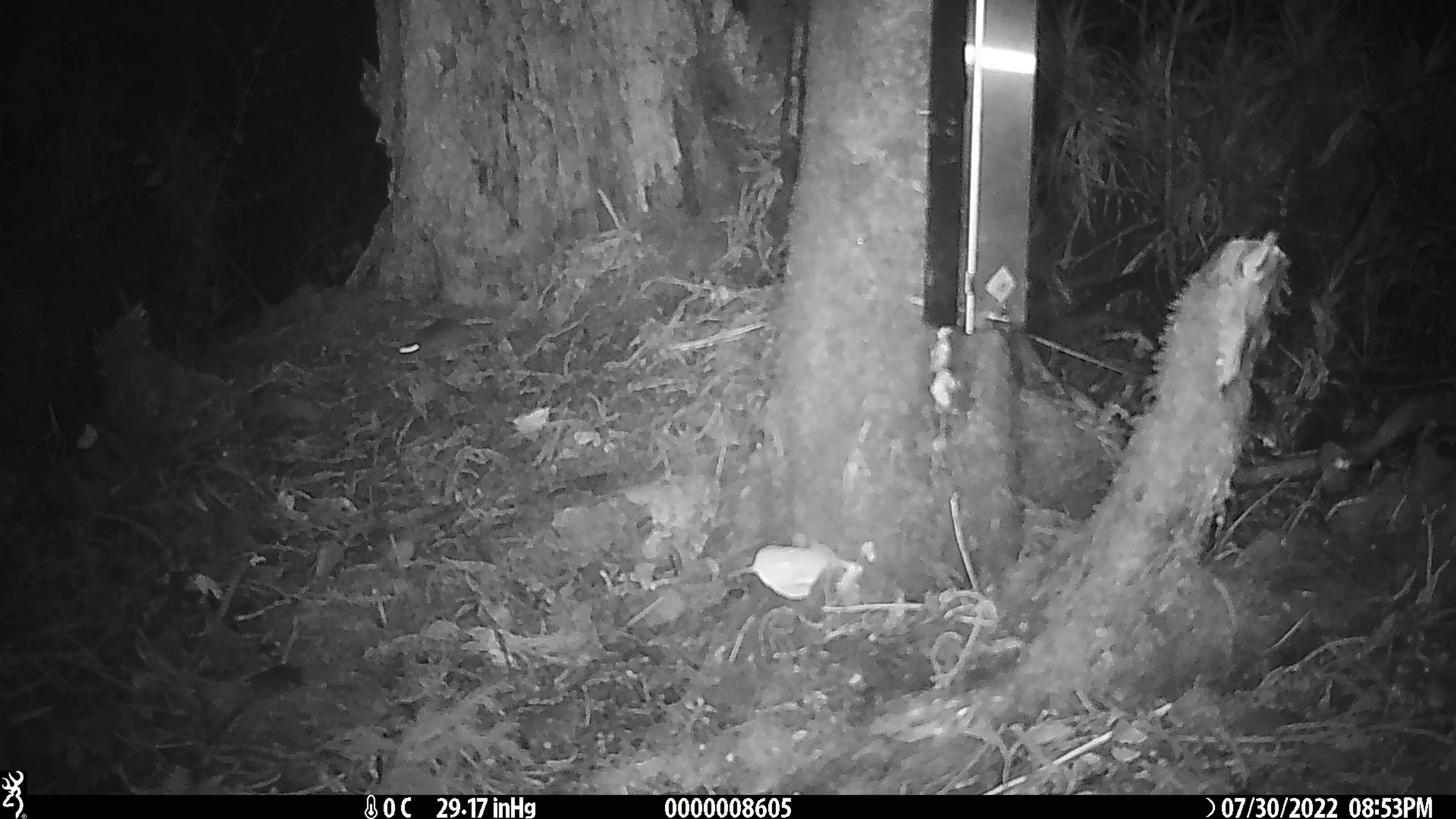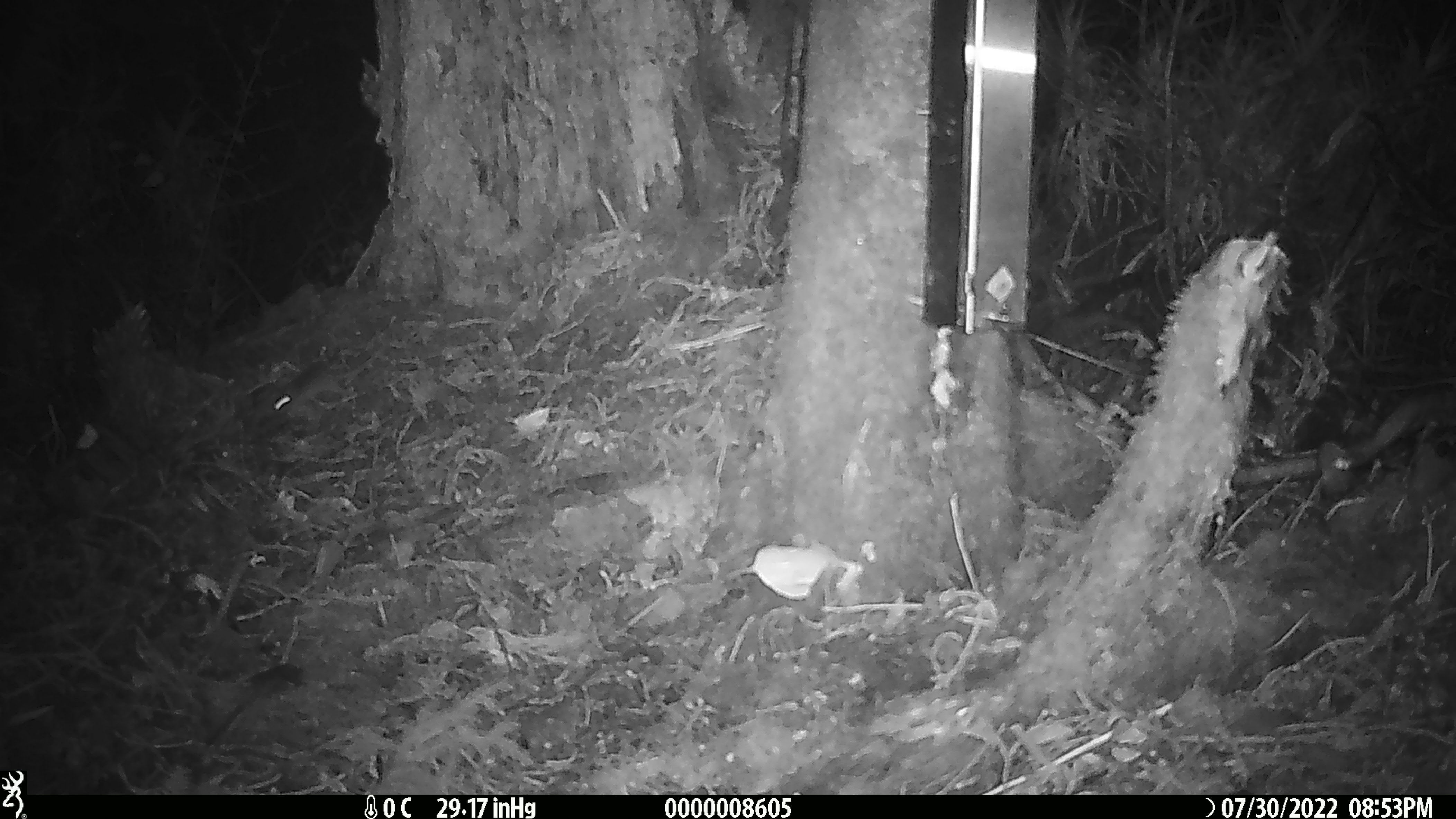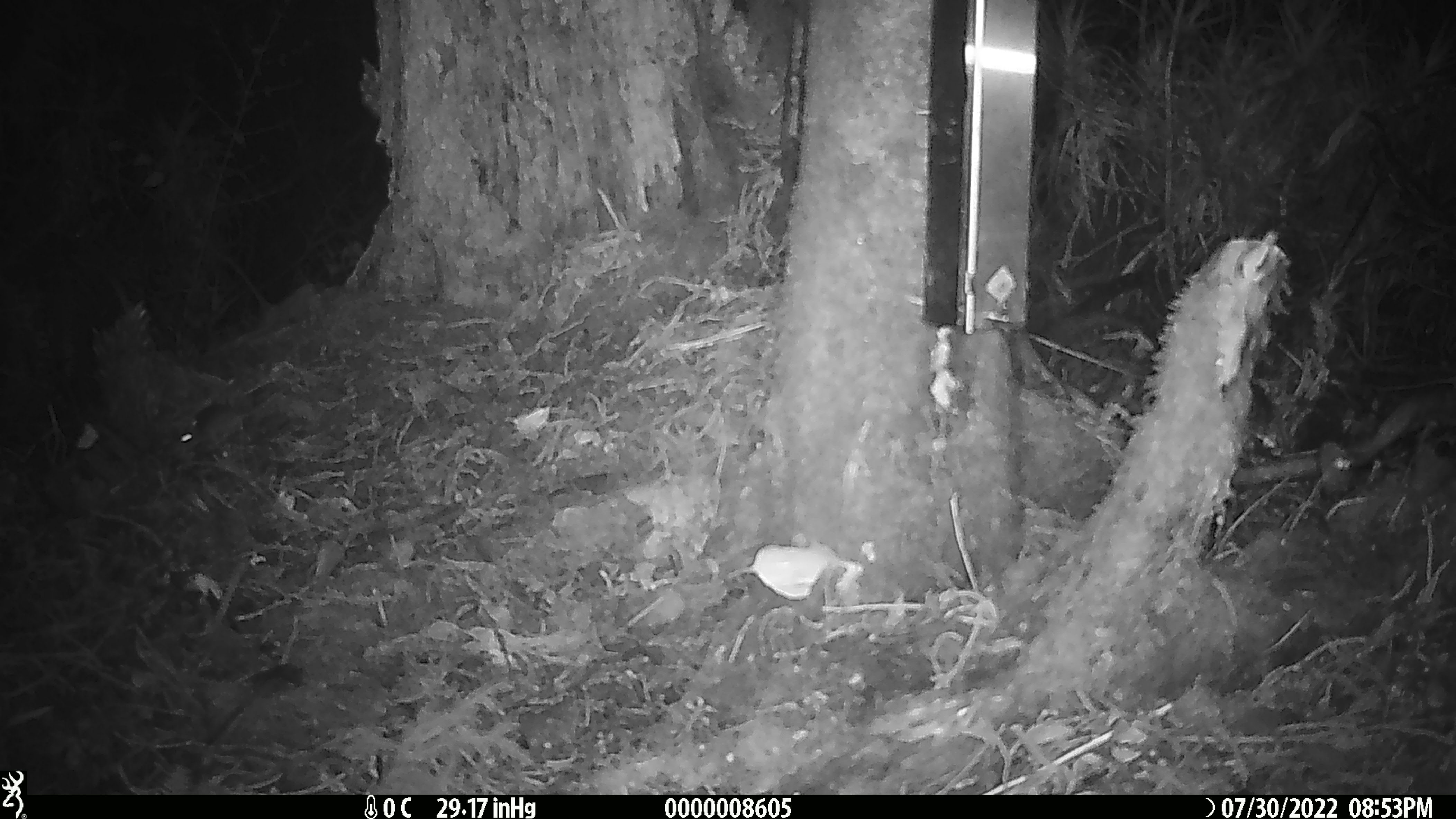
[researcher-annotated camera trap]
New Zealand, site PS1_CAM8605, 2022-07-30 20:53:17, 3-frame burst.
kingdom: Animalia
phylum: Chordata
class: Mammalia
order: Rodentia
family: Muridae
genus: Mus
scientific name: Mus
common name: mouse